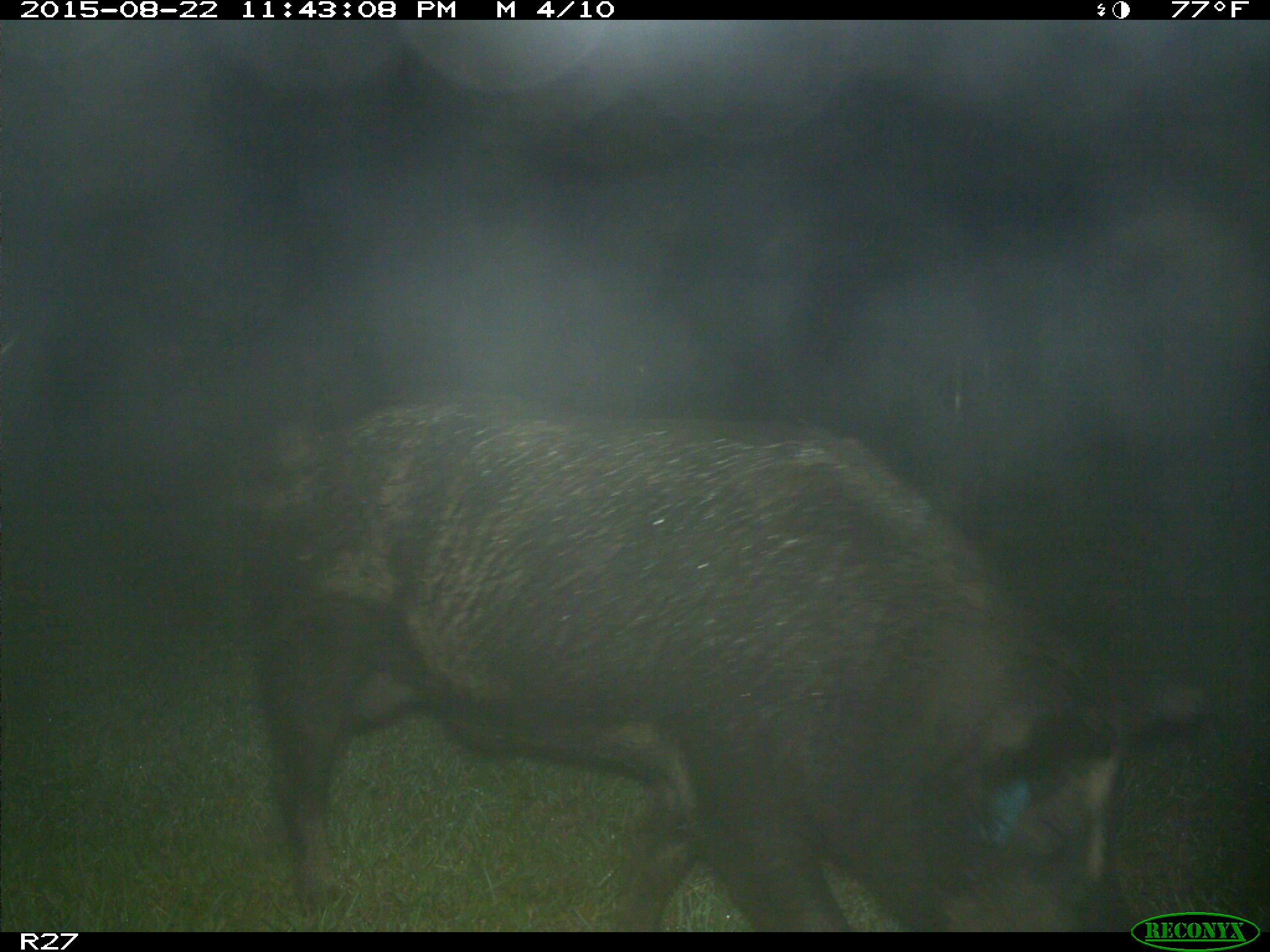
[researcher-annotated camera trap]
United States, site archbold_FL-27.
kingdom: Animalia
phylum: Chordata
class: Mammalia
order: Artiodactyla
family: Suidae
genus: Sus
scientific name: Sus scrofa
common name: wild boar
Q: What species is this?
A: Sus scrofa (wild boar).